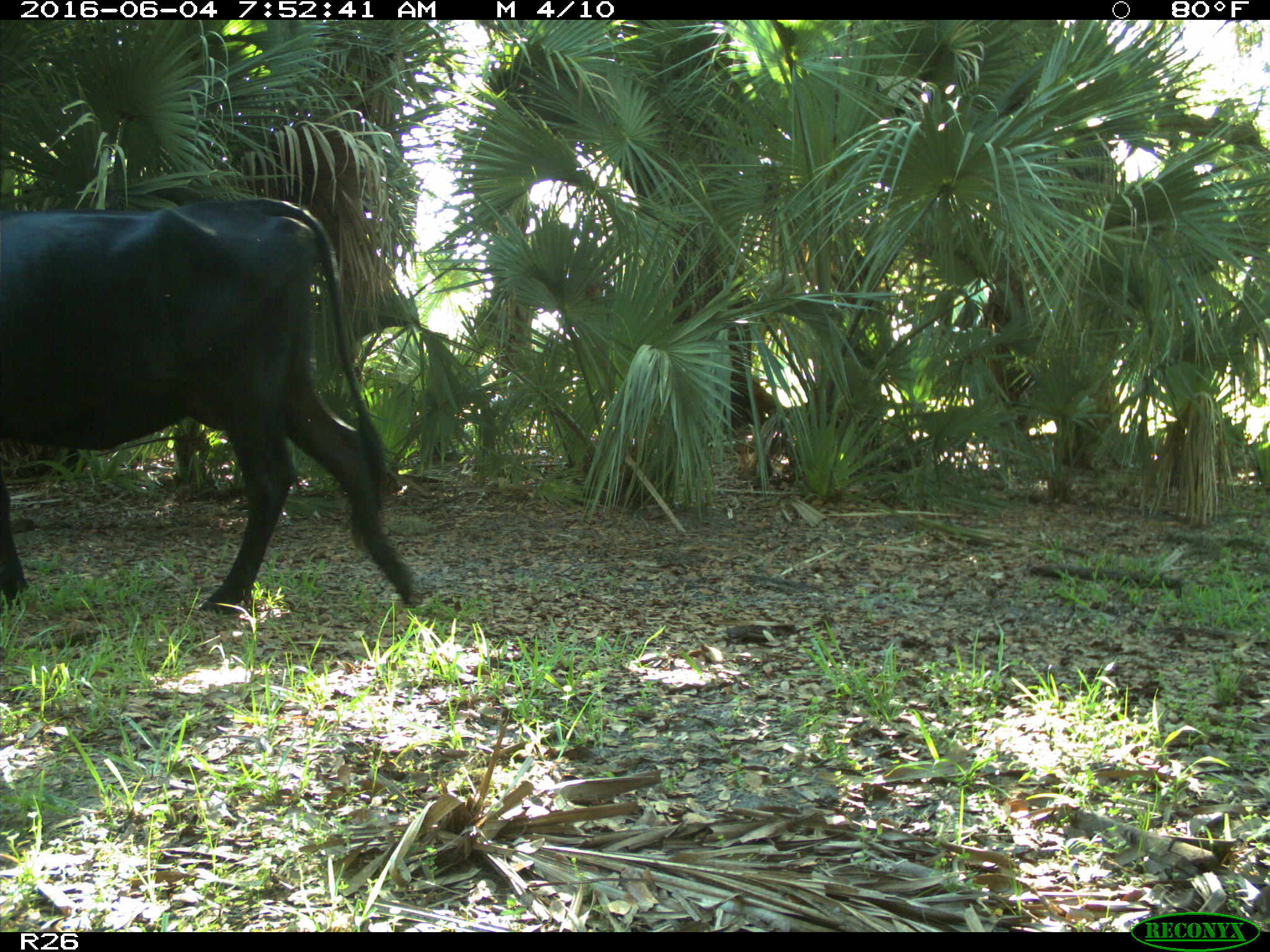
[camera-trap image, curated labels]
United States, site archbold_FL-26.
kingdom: Animalia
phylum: Chordata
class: Mammalia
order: Artiodactyla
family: Bovidae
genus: Bos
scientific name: Bos taurus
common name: domestic cow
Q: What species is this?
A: Bos taurus (domestic cow).